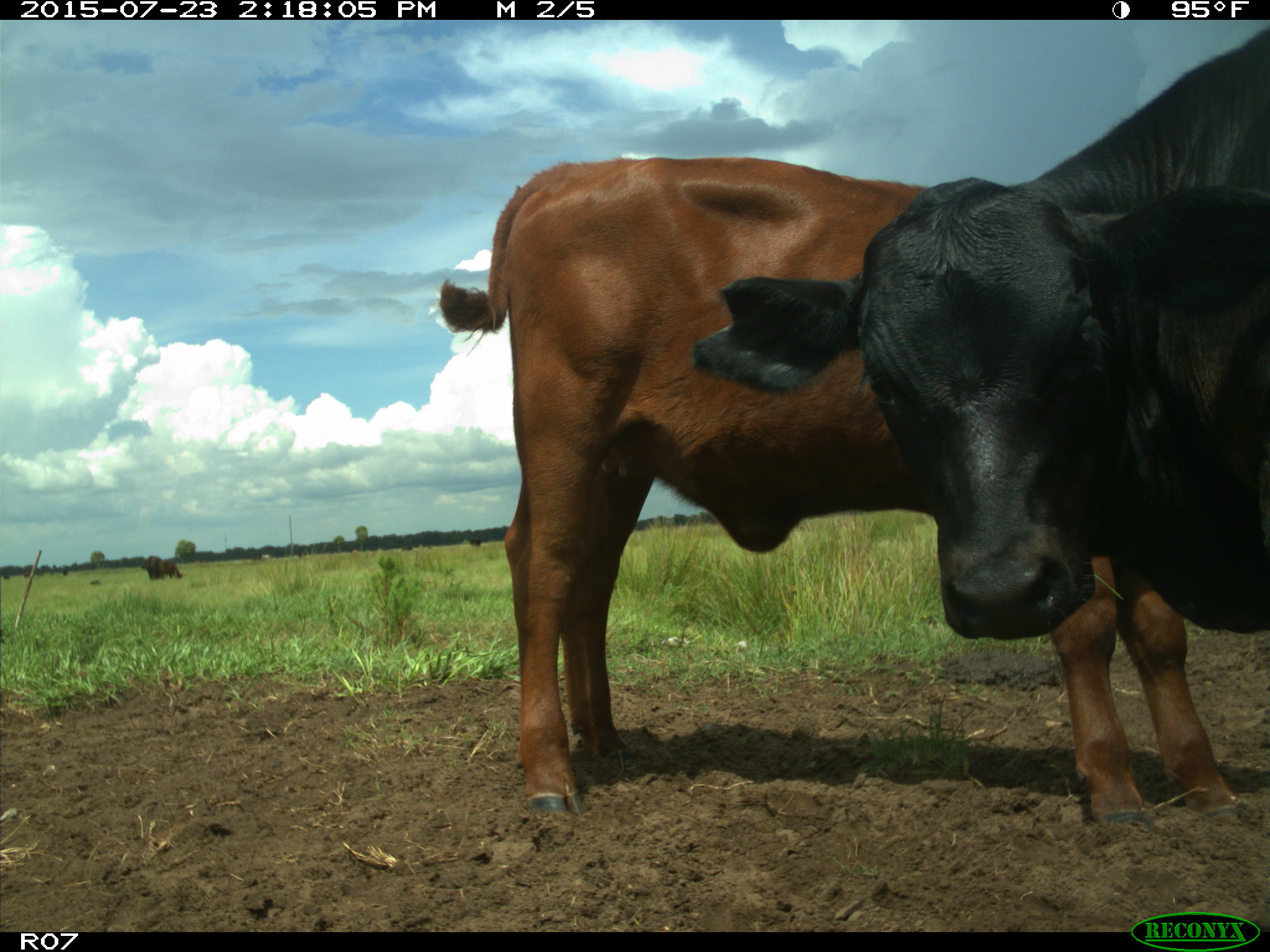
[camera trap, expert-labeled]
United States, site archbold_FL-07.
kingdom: Animalia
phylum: Chordata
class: Mammalia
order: Artiodactyla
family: Bovidae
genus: Bos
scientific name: Bos taurus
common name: domestic cow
Bos taurus (domestic cow).